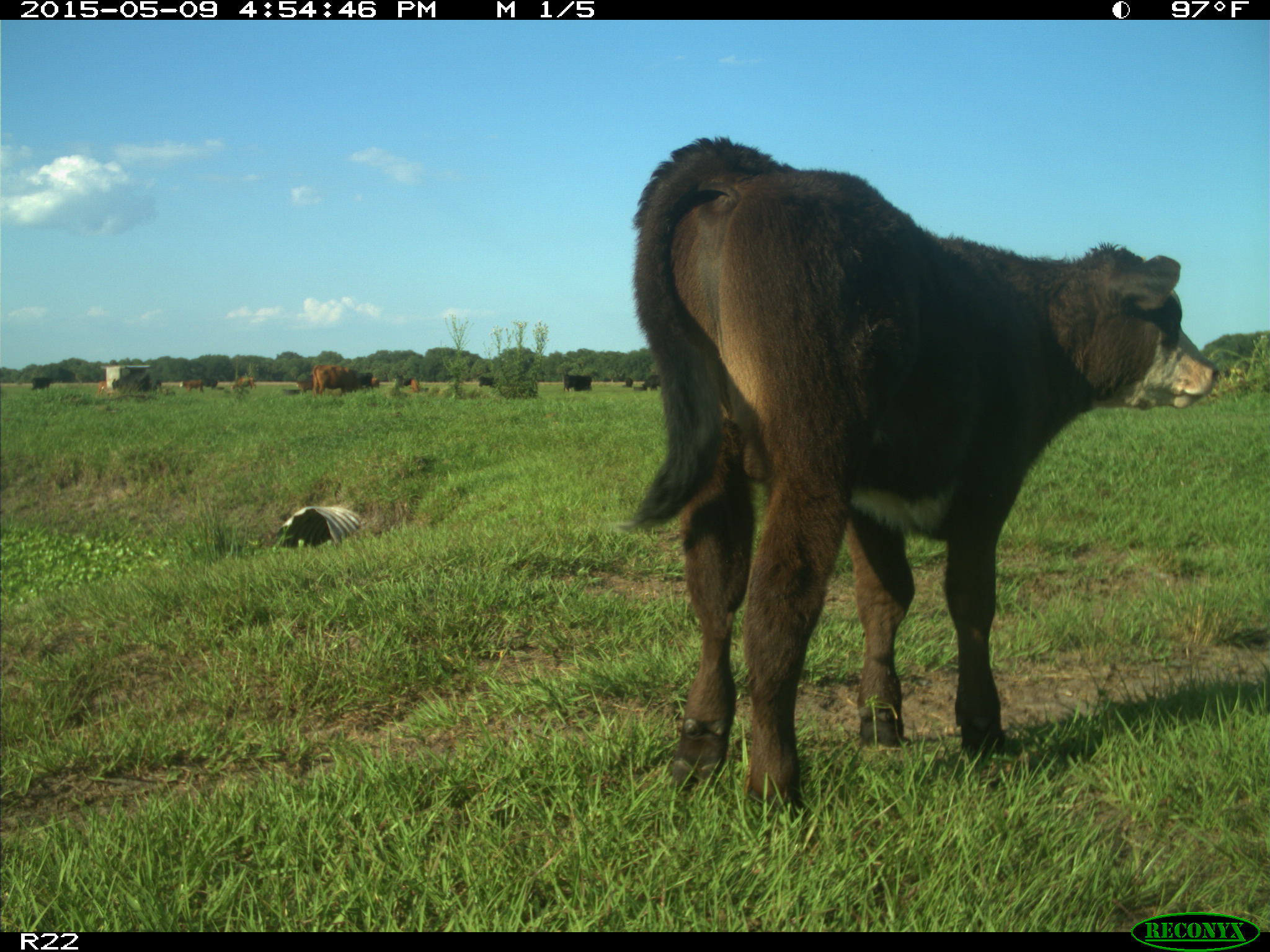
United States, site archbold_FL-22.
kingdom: Animalia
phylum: Chordata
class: Mammalia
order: Artiodactyla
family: Bovidae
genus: Bos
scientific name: Bos taurus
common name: domestic cow